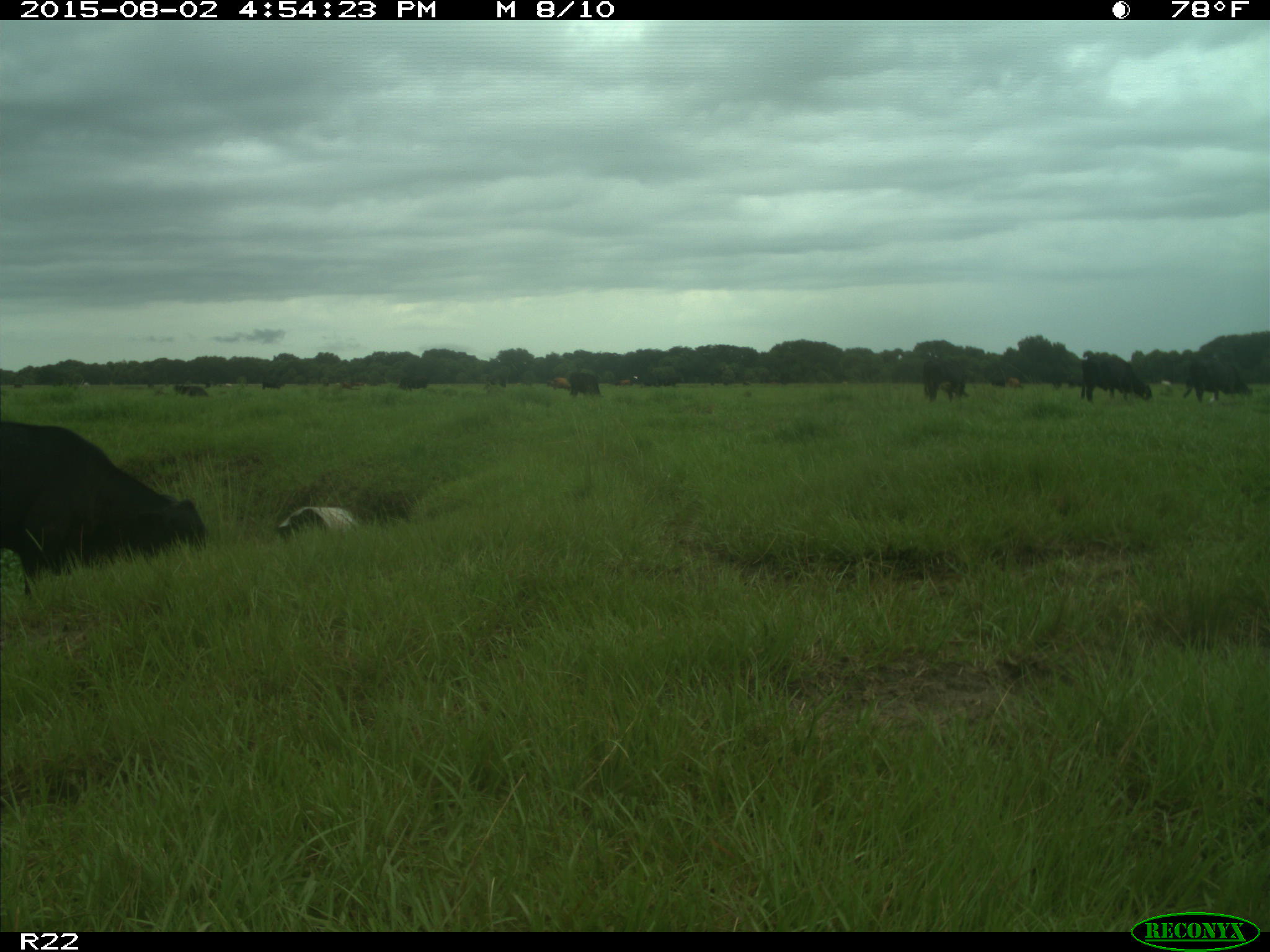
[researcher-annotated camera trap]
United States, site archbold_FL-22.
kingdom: Animalia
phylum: Chordata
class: Mammalia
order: Artiodactyla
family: Bovidae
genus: Bos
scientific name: Bos taurus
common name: domestic cow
Bos taurus (domestic cow).